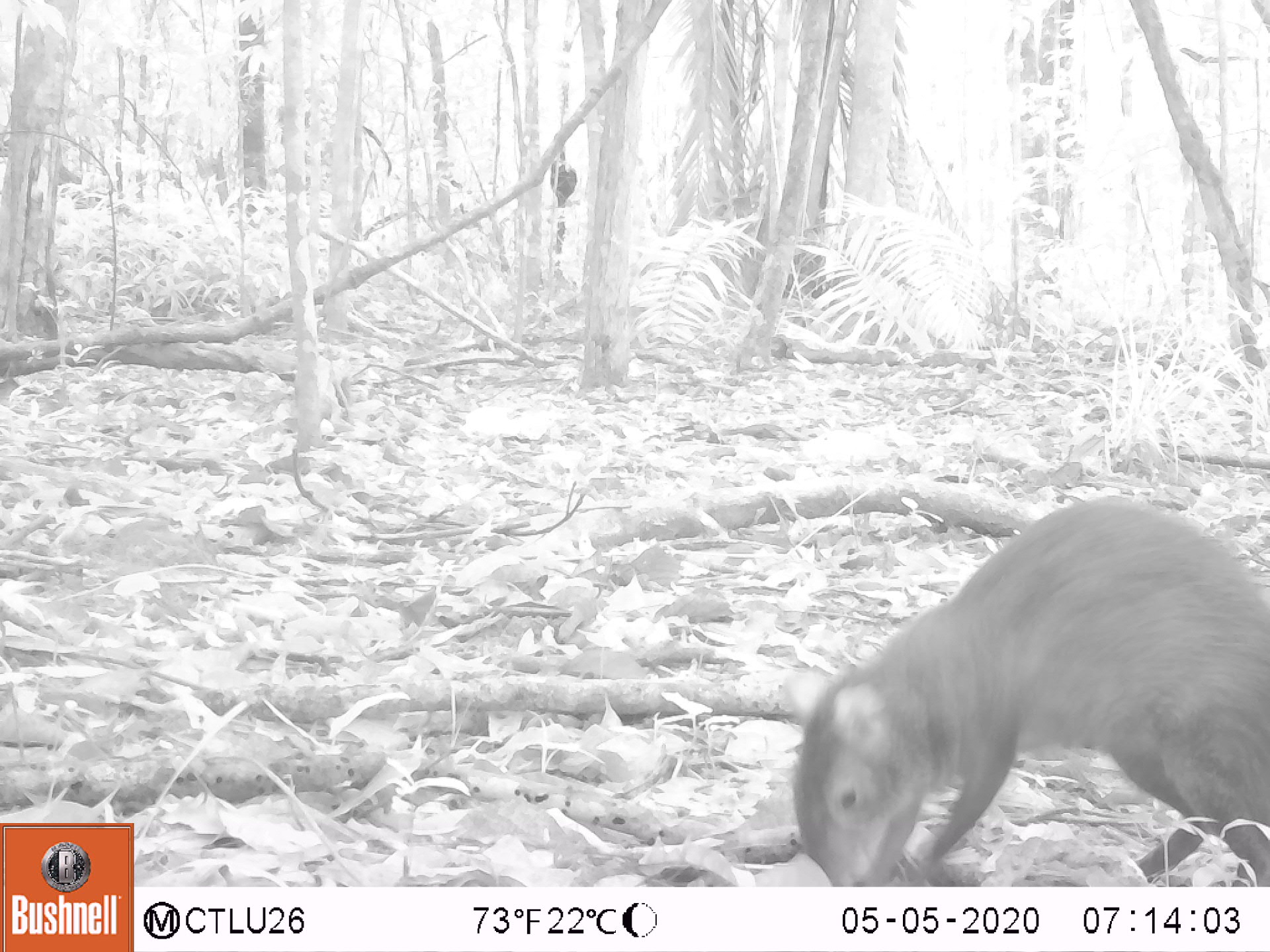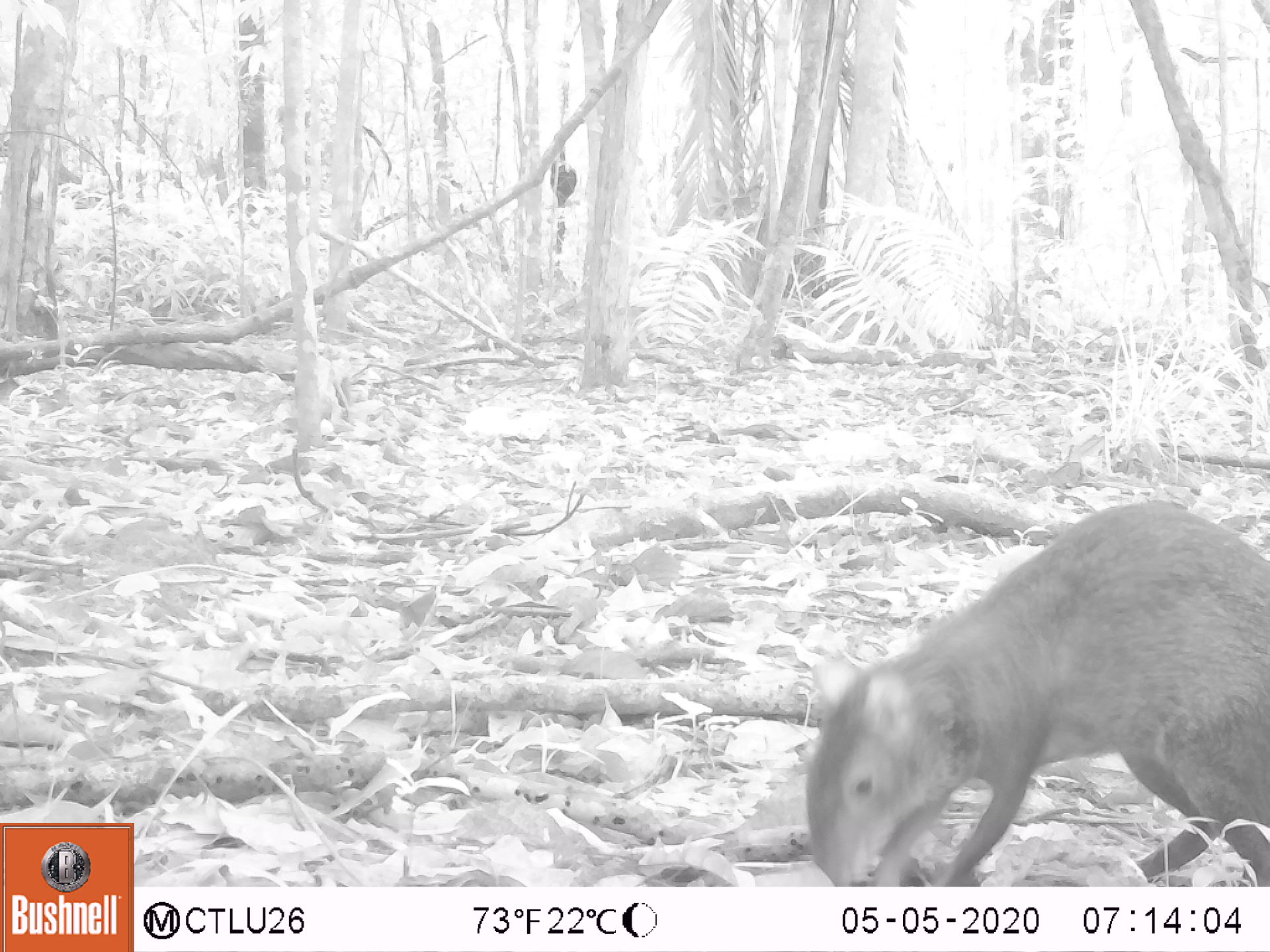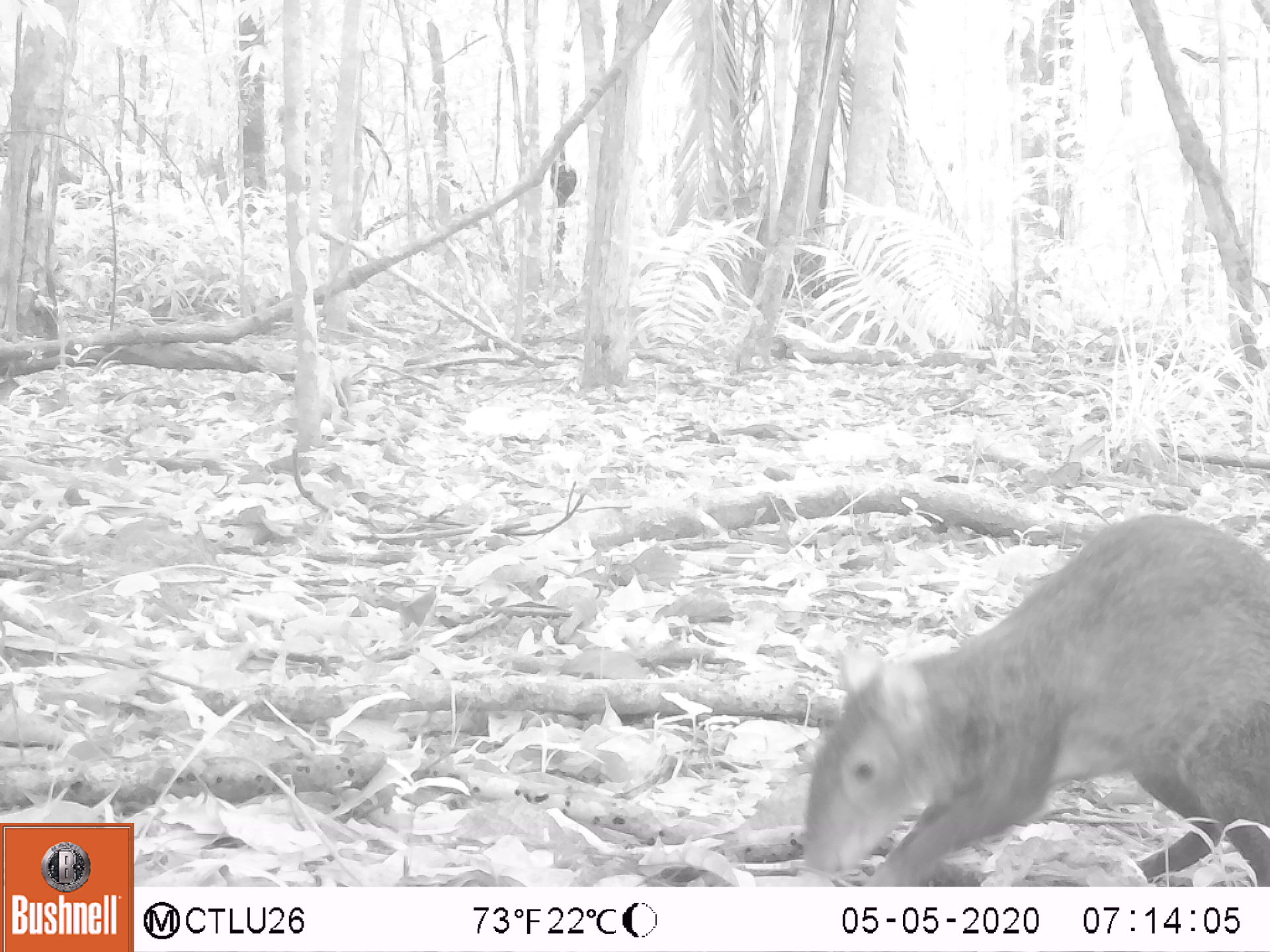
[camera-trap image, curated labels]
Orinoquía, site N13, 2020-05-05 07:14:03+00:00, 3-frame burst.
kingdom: Animalia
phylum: Chordata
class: Mammalia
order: Rodentia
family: Dasyproctidae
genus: Dasyprocta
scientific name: Dasyprocta fuliginosa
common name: black agouti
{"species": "black agouti (Dasyprocta fuliginosa)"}